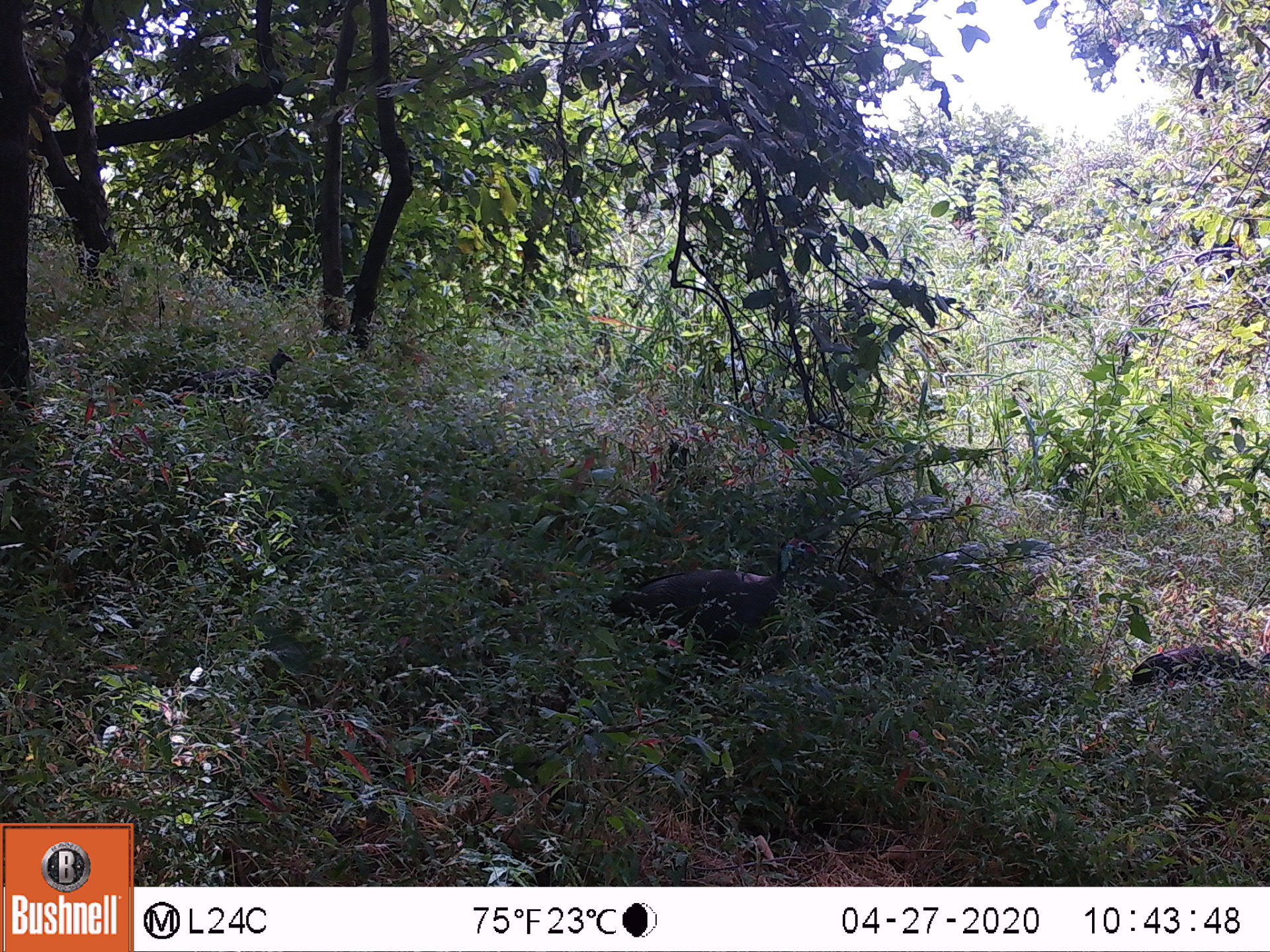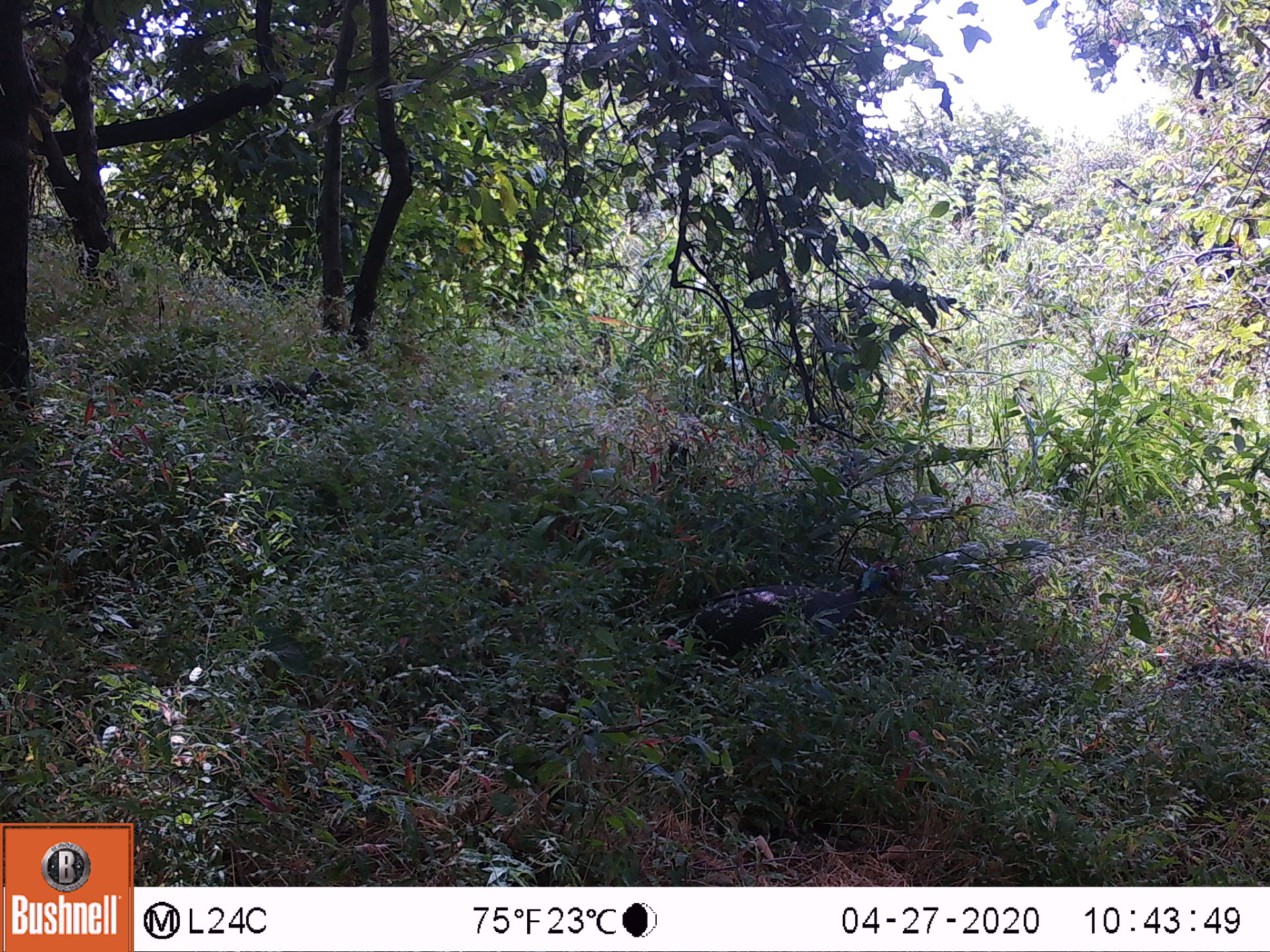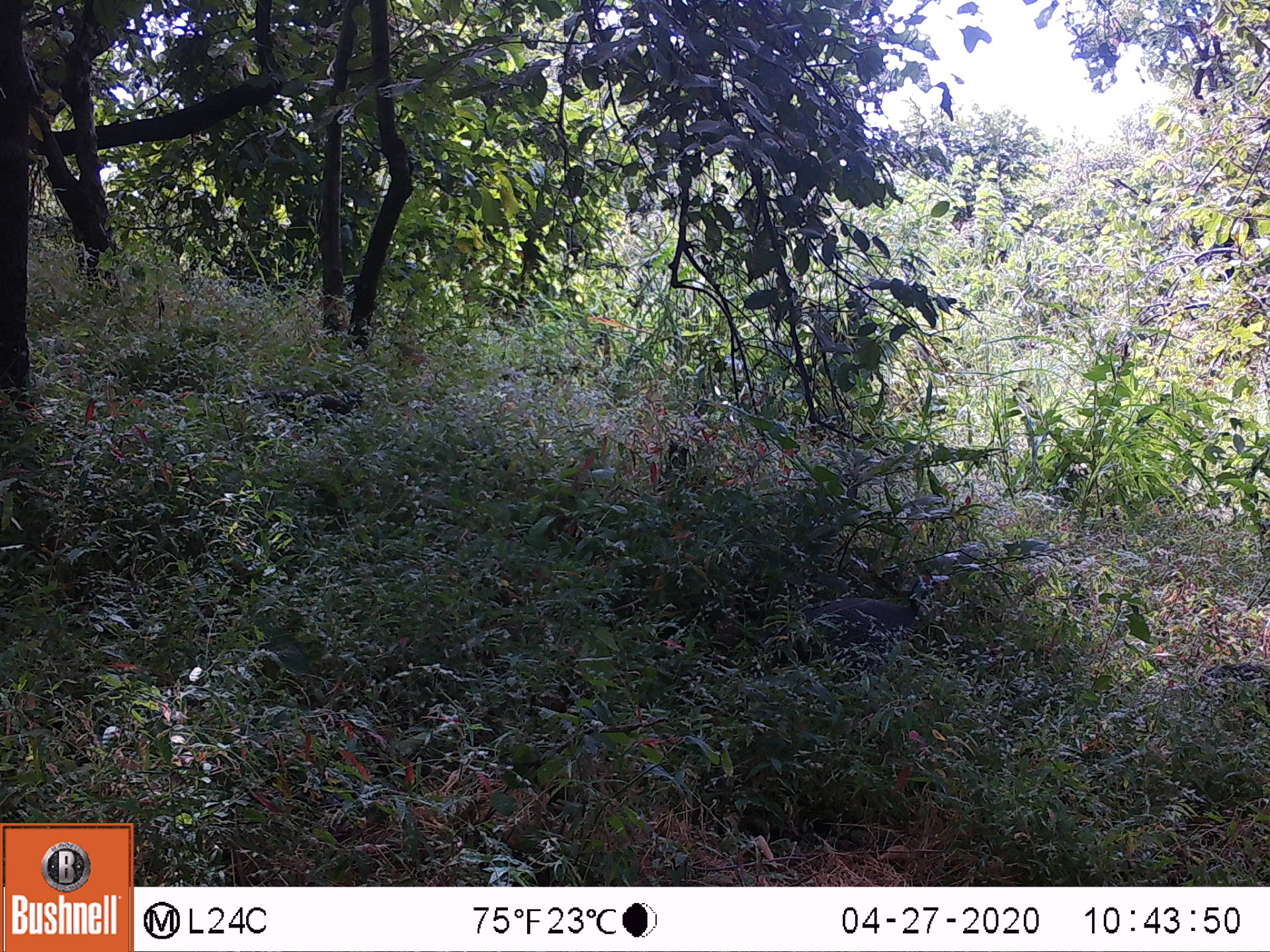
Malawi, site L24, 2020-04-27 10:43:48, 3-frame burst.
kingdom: Animalia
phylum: Chordata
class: Aves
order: Galliformes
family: Numididae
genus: Numida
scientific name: Numida meleagris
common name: helmeted guineafowl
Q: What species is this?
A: Helmeted guineafowl (Numida meleagris).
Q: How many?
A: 3.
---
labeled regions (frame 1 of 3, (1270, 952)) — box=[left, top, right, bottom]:
helmeted guineafowl: box=[604, 530, 823, 659]; box=[1118, 624, 1262, 712]; box=[152, 346, 297, 415]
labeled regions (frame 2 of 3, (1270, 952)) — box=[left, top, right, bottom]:
helmeted guineafowl: box=[664, 557, 921, 666]; box=[170, 362, 341, 419]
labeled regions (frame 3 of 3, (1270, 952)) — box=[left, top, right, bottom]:
helmeted guineafowl: box=[796, 560, 958, 663]